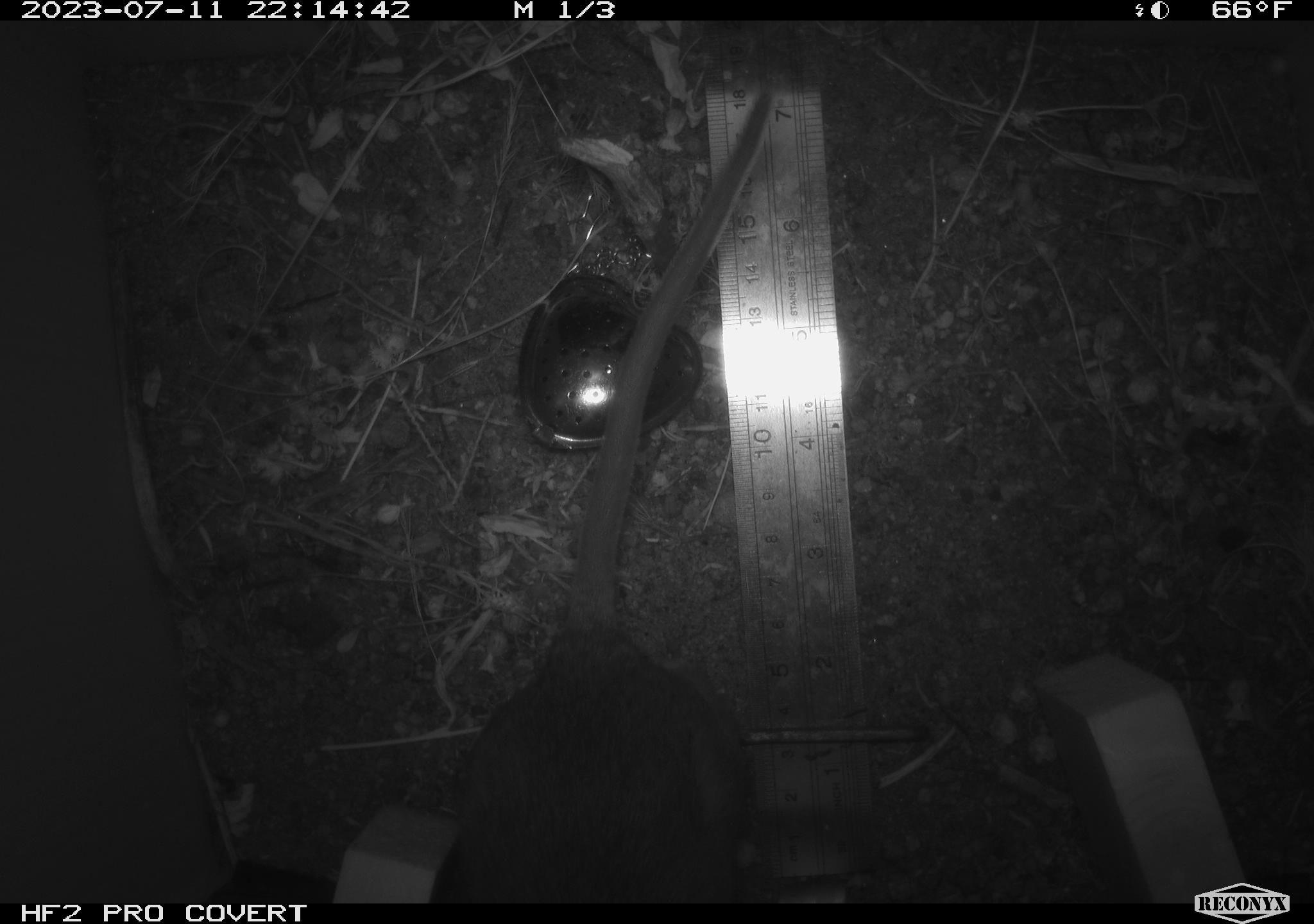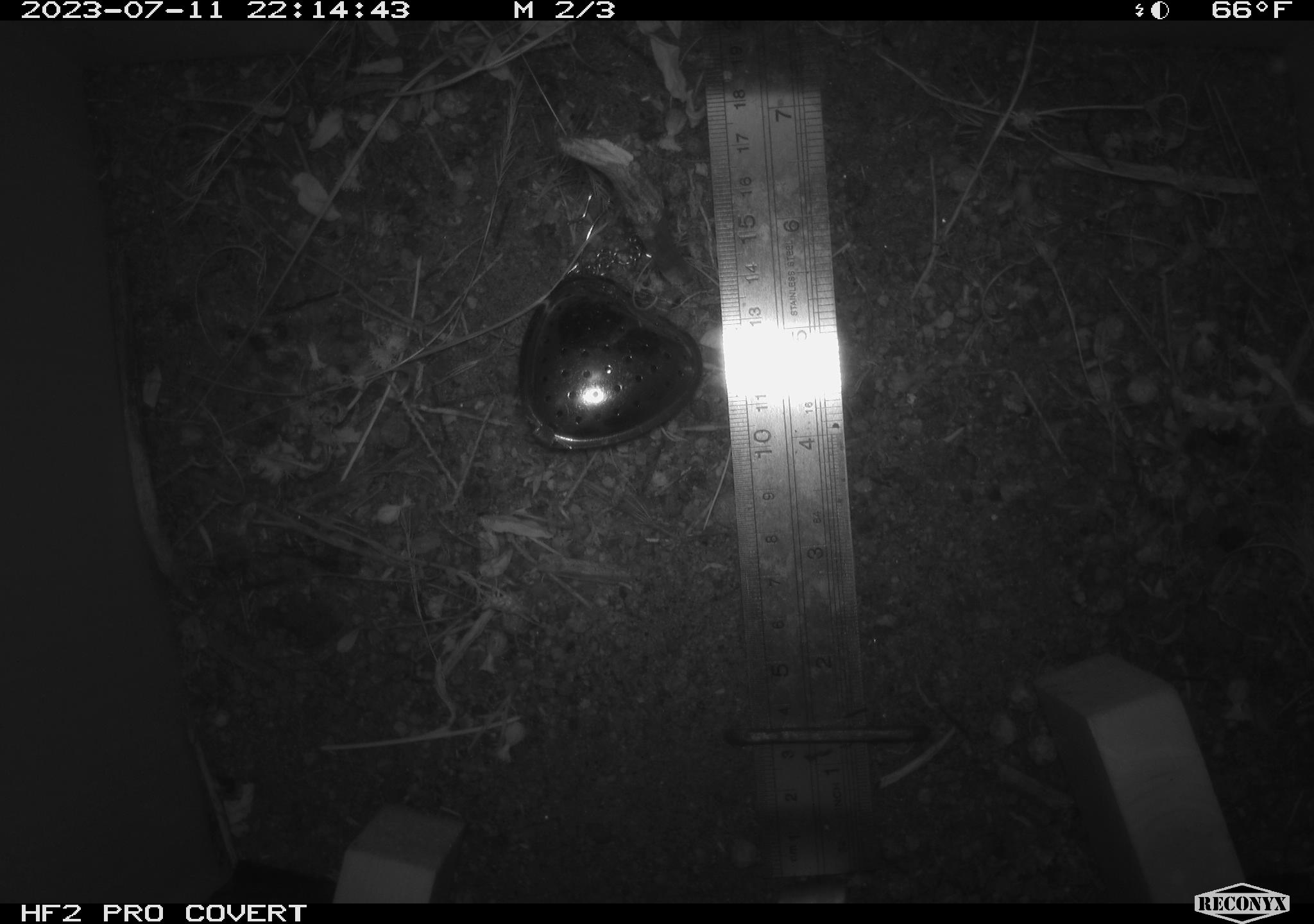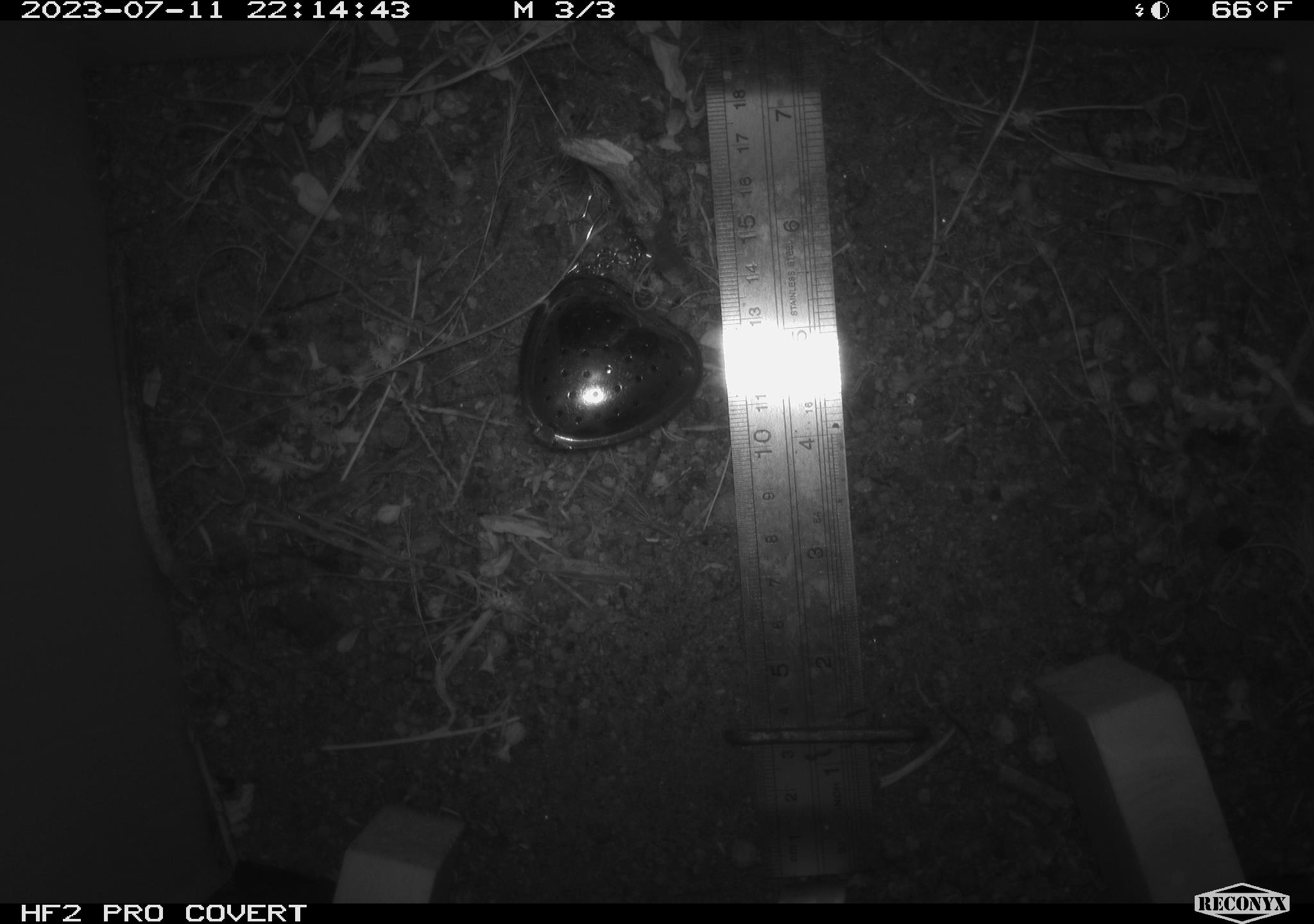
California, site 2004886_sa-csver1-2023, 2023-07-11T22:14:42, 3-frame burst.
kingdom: Animalia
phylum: Chordata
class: Mammalia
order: Rodentia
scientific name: Rodentia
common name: mouse species